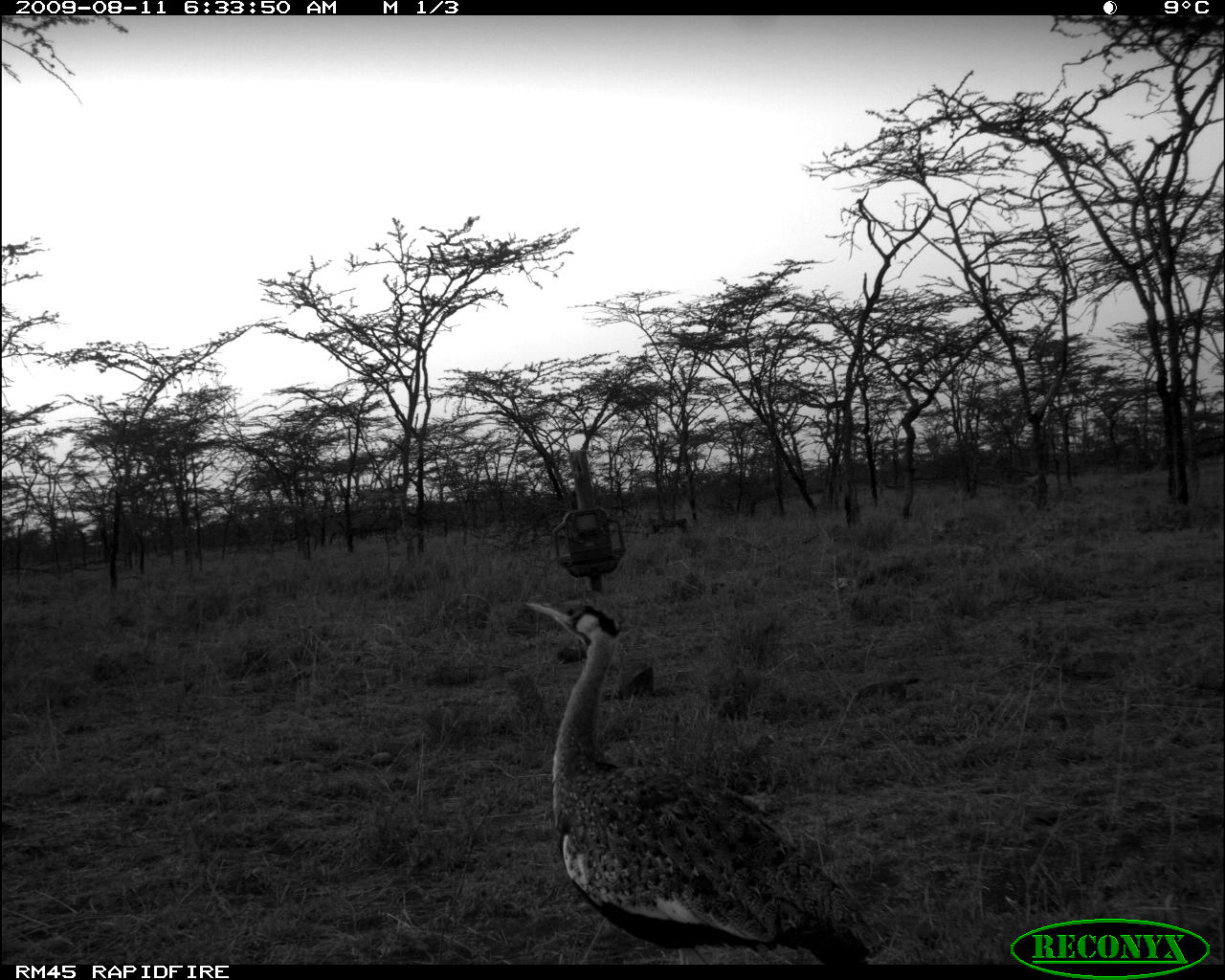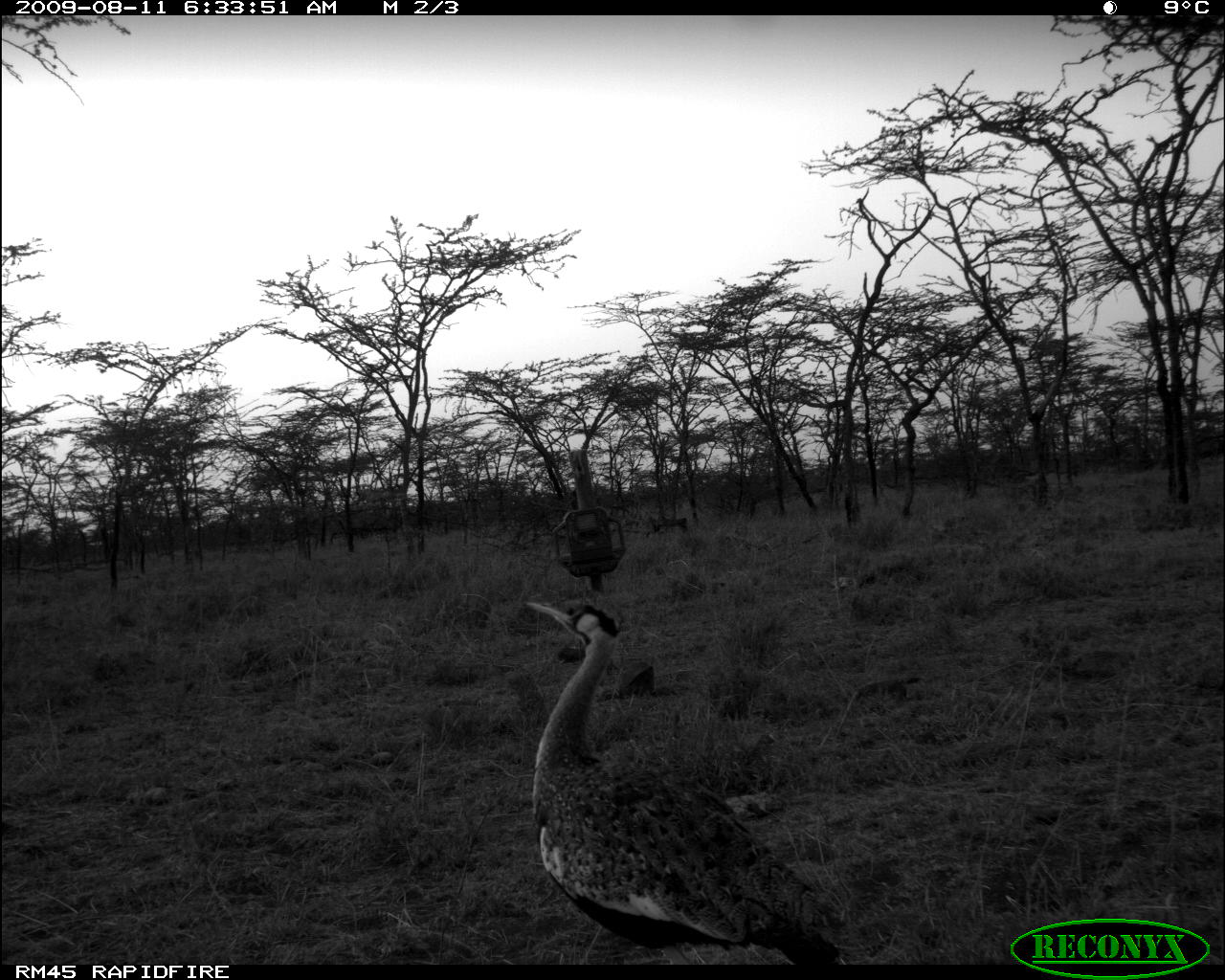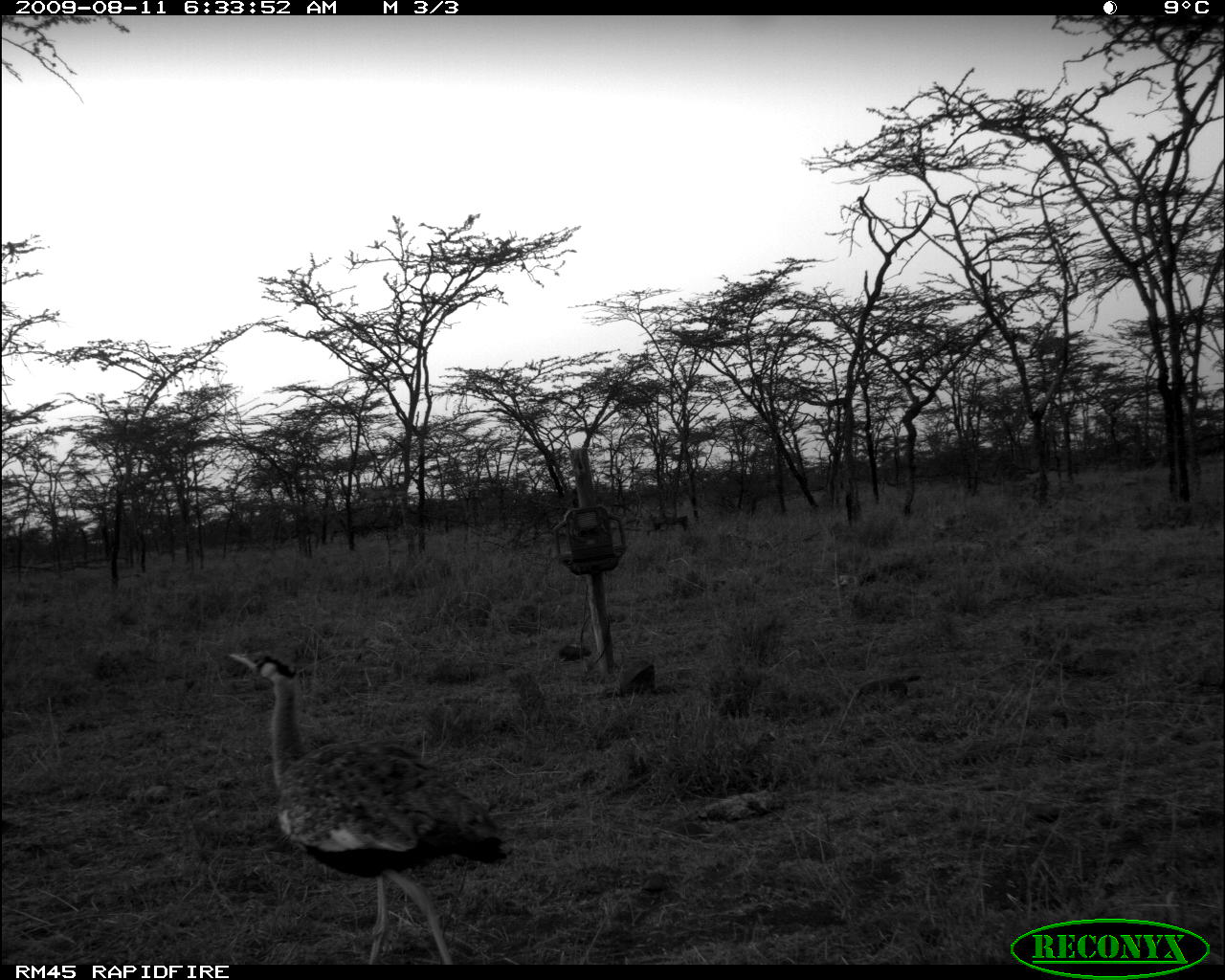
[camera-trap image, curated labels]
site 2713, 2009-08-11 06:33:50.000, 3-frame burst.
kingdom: Animalia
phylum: Chordata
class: Aves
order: Otidiformes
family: Otididae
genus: Lissotis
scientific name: Lissotis melanogaster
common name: black-bellied bustard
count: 1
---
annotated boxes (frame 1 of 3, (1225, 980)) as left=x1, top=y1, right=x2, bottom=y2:
lissotis melanogaster: left=519, top=589, right=898, bottom=965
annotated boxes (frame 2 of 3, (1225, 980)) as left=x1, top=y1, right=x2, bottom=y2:
lissotis melanogaster: left=523, top=600, right=845, bottom=964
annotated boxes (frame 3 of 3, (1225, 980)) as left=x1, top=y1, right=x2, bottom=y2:
lissotis melanogaster: left=229, top=650, right=515, bottom=964